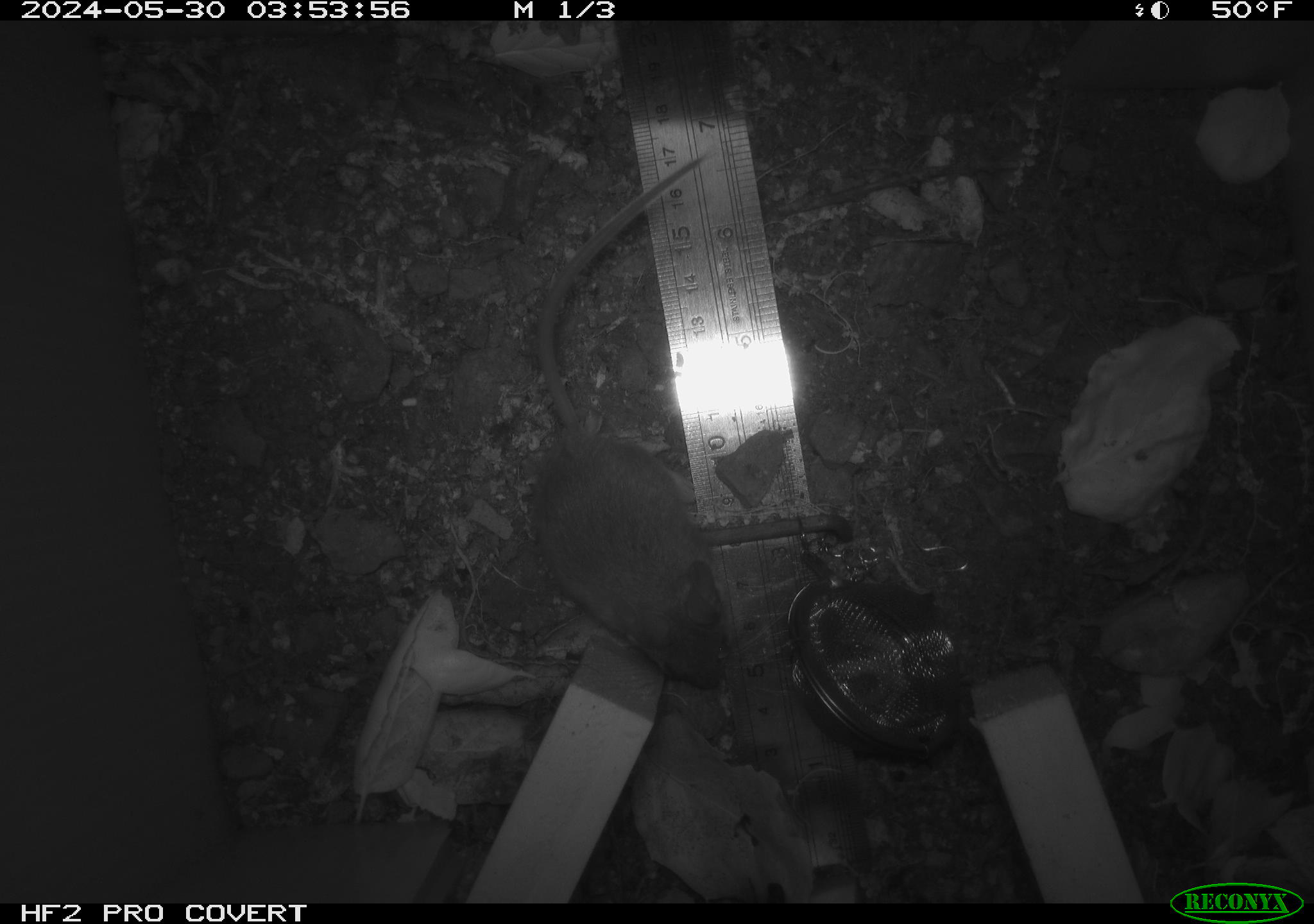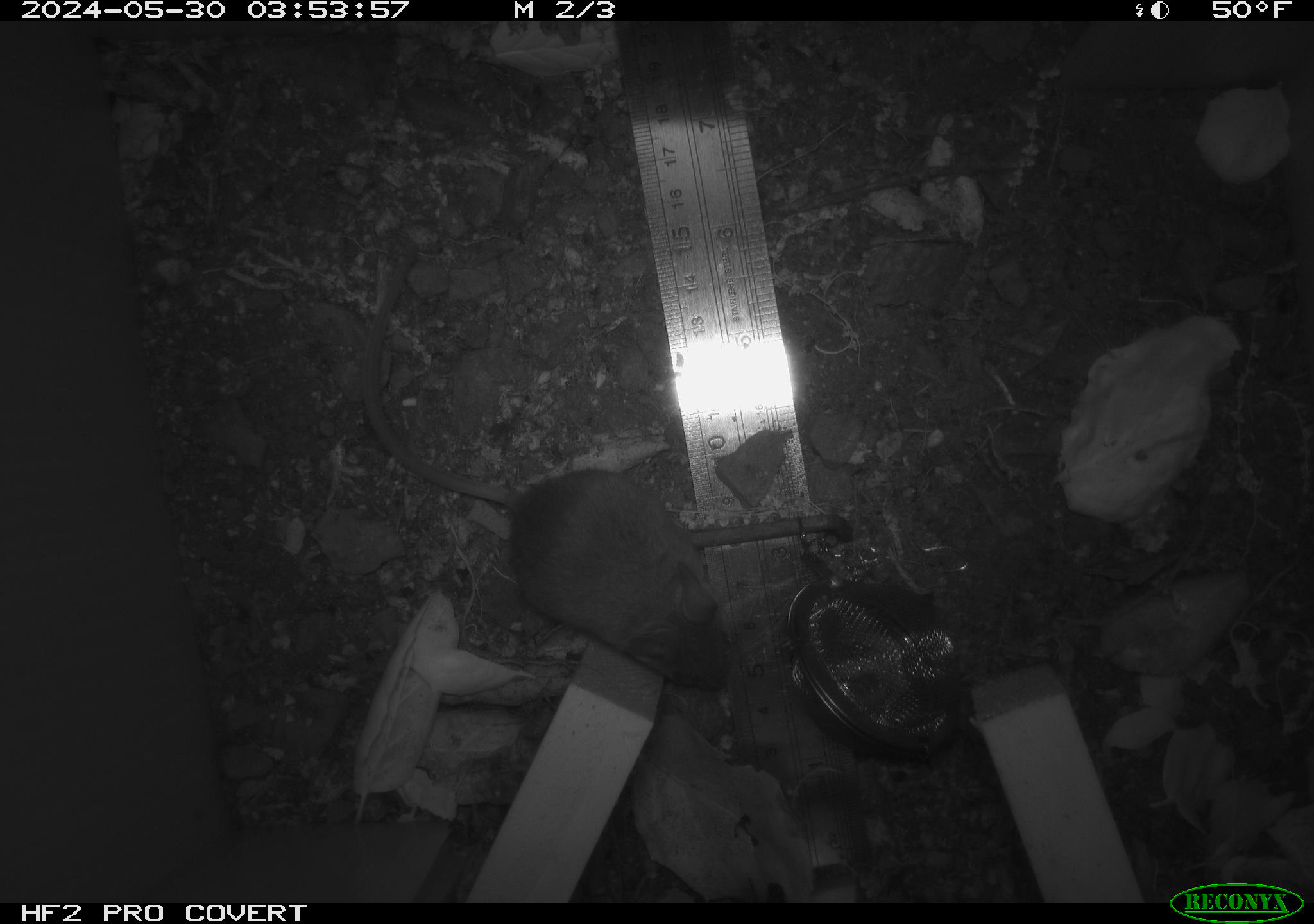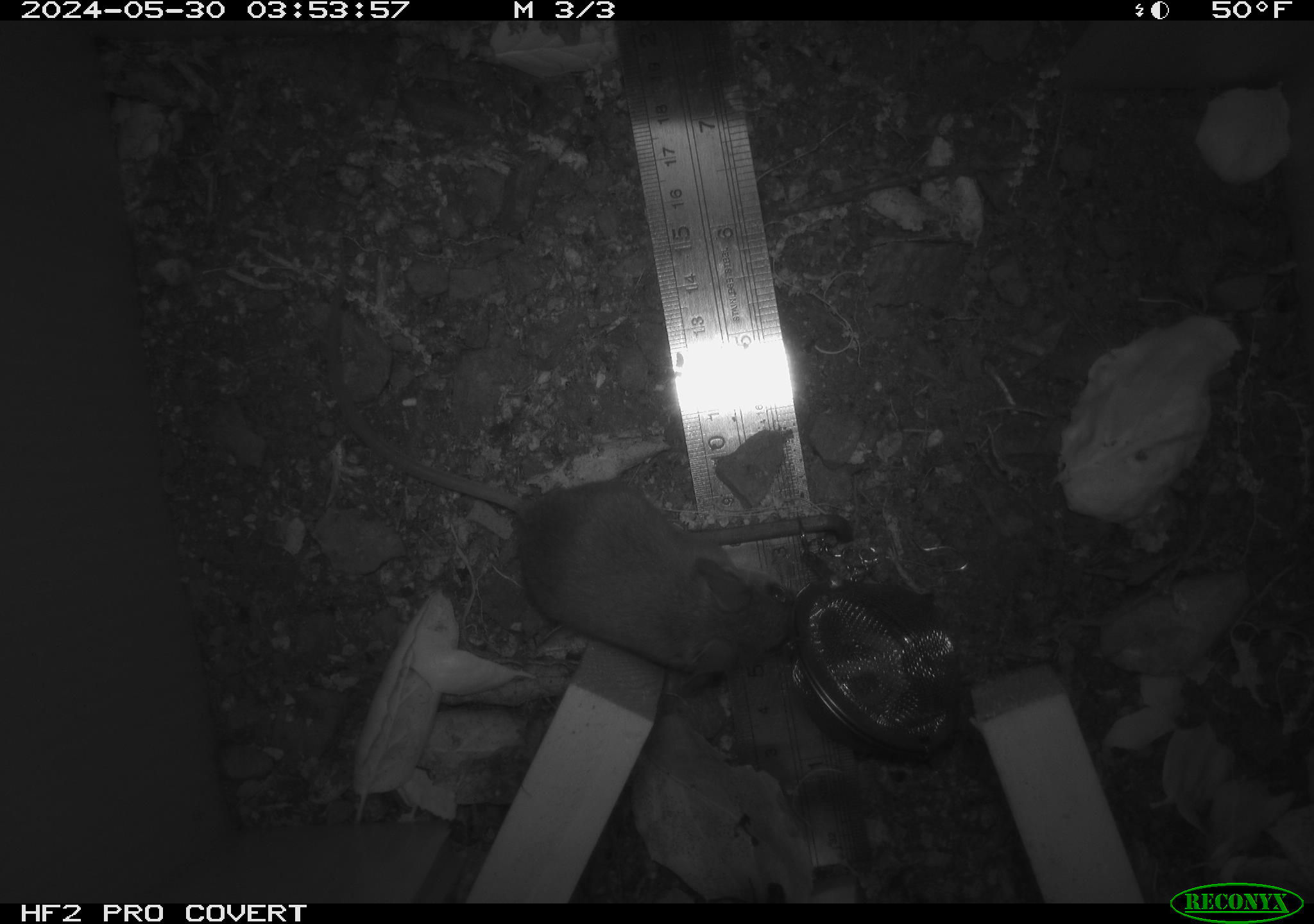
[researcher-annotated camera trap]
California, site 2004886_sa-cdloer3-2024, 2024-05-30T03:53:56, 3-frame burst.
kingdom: Animalia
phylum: Chordata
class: Mammalia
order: Rodentia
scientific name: Rodentia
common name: rodent